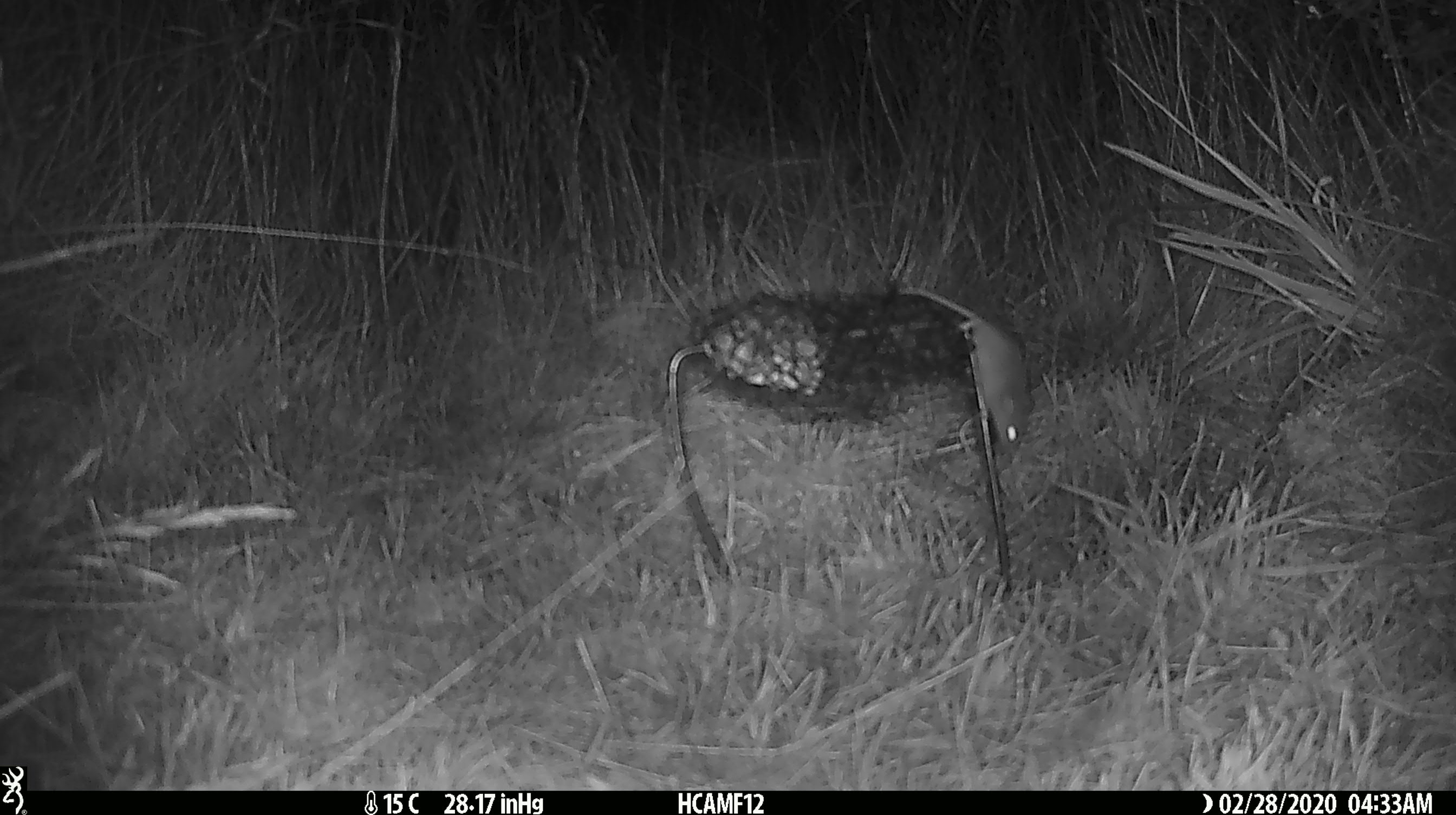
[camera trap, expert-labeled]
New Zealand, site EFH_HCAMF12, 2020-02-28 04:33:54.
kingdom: Animalia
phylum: Chordata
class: Mammalia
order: Rodentia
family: Muridae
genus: Mus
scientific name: Mus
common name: mouse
Mouse (Mus).